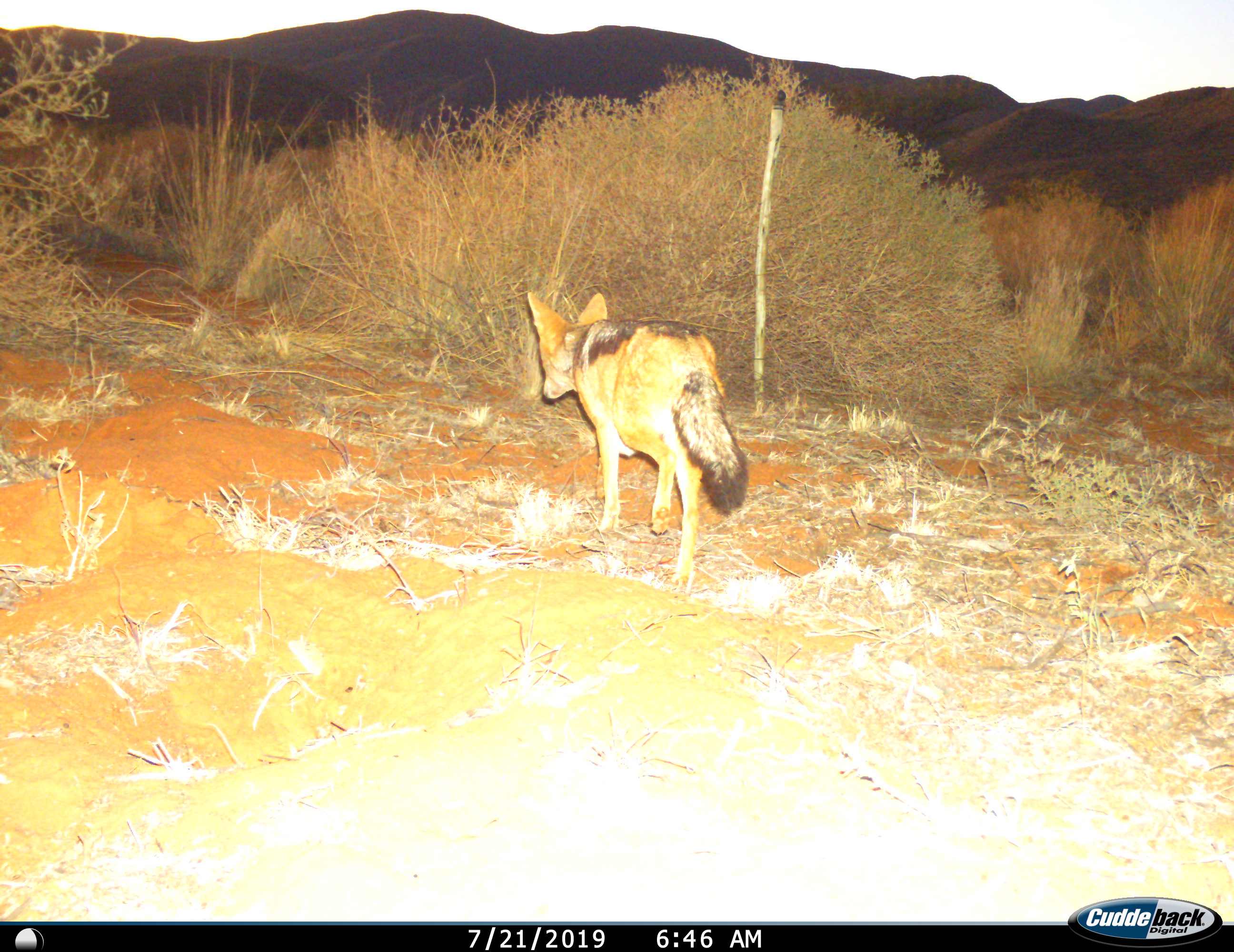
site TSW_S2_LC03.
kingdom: Animalia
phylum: Chordata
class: Mammalia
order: Carnivora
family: Canidae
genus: Lupulella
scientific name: Lupulella mesomelas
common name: black-backed jackal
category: jackalblackbacked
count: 1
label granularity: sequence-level